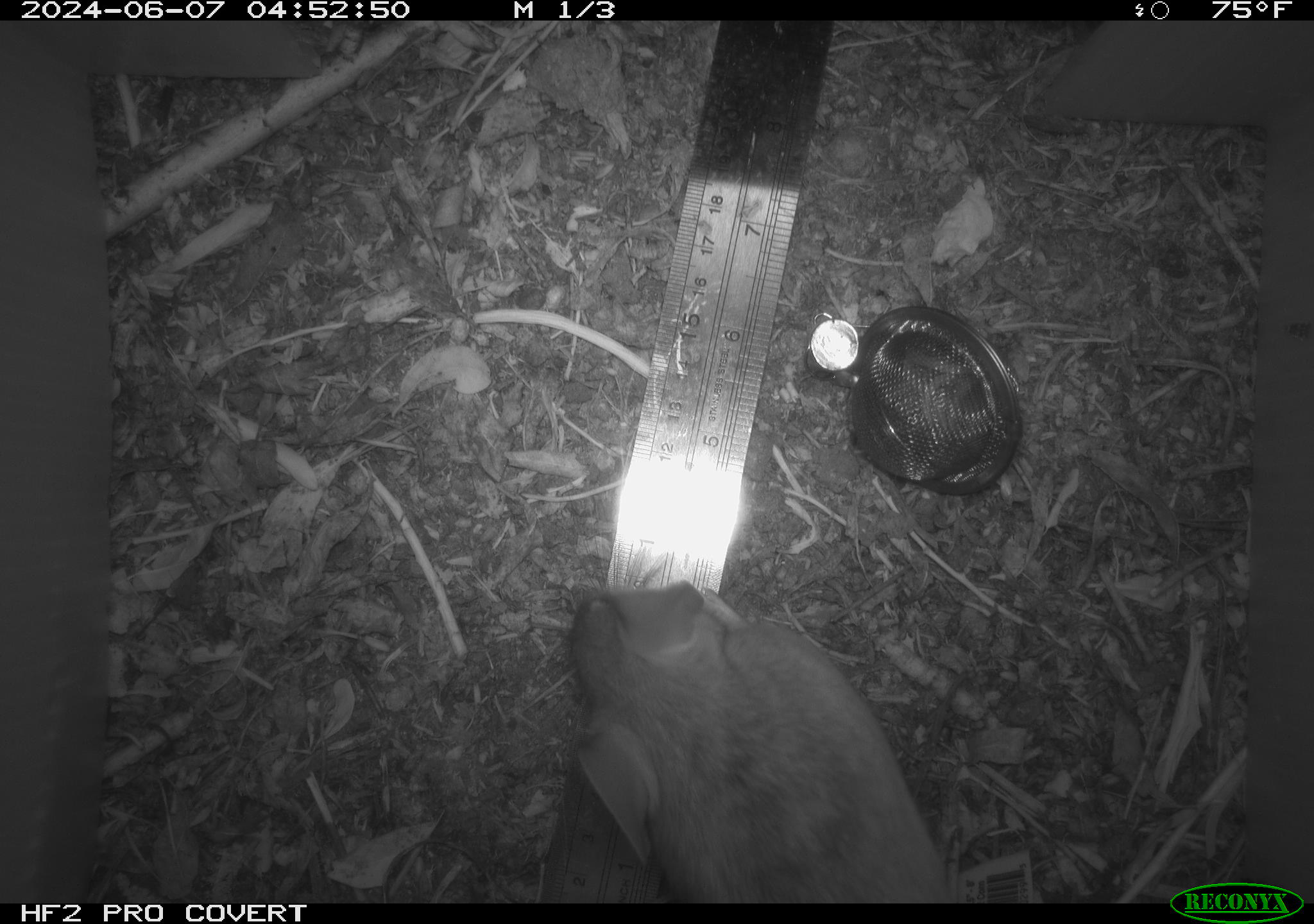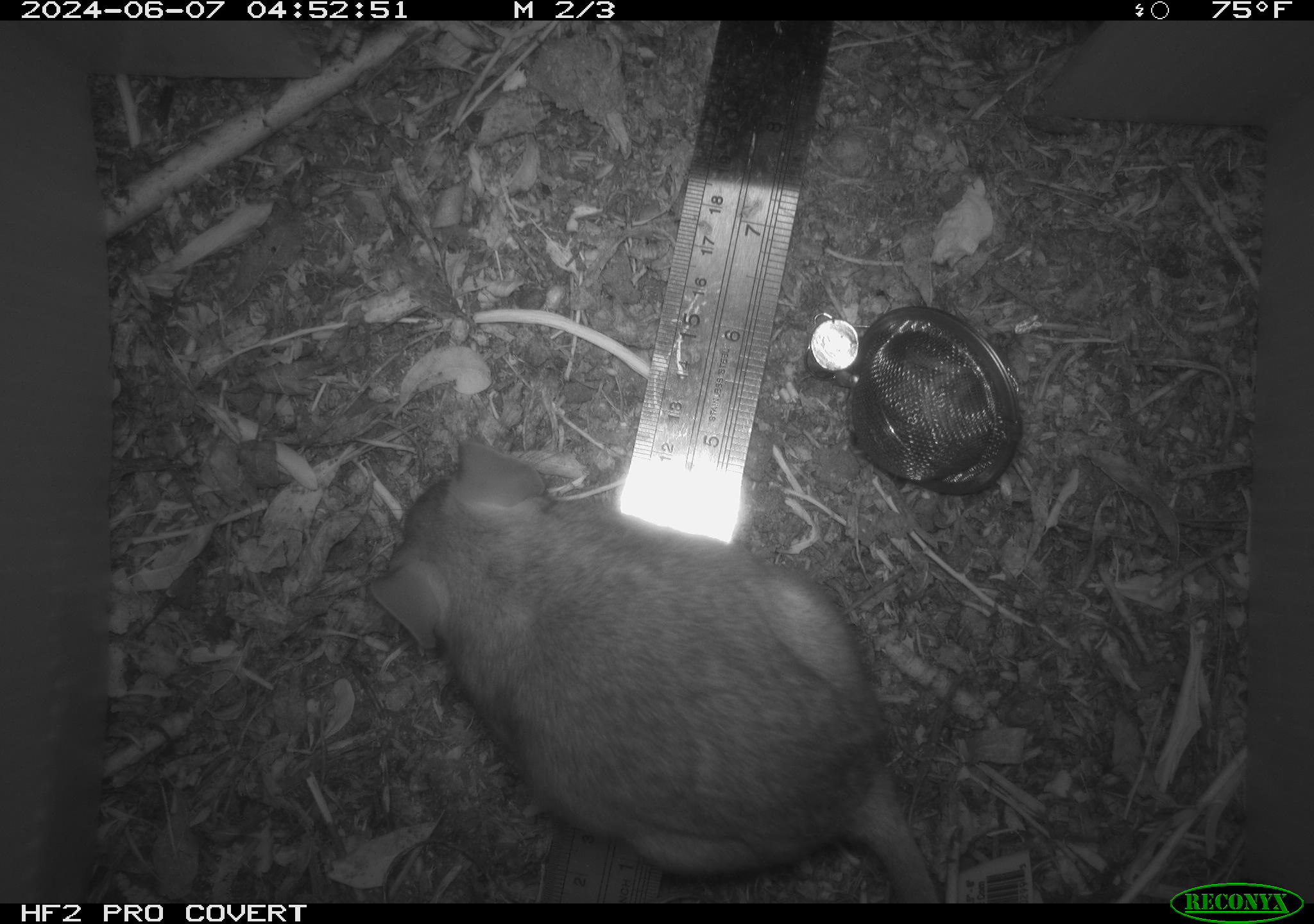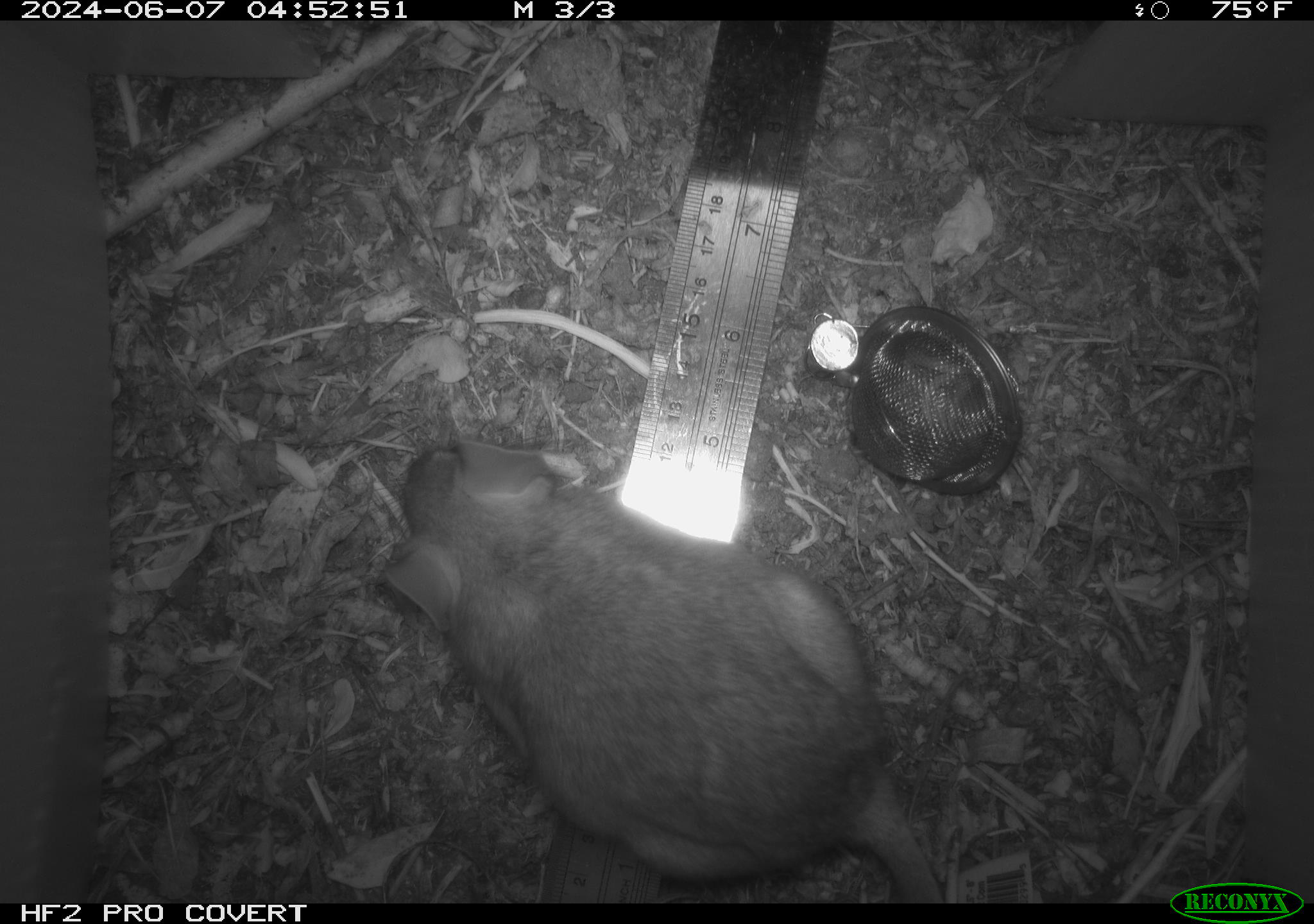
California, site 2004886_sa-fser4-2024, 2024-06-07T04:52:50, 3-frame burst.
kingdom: Animalia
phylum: Chordata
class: Mammalia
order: Rodentia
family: Sciuridae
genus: Neotamias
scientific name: Neotamias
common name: western chipmunks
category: neotamias species